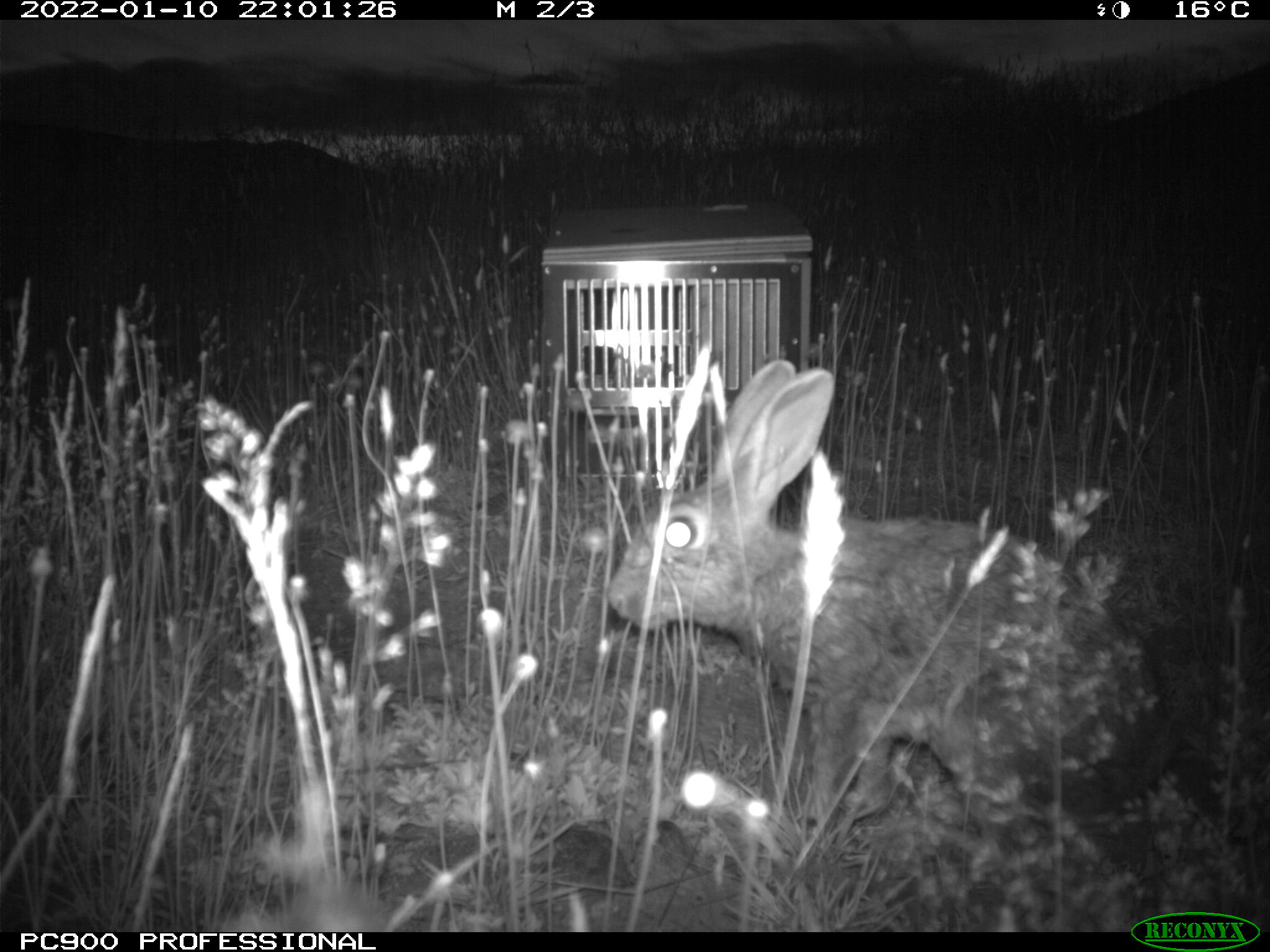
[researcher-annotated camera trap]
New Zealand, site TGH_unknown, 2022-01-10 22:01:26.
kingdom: Animalia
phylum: Chordata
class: Mammalia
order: Lagomorpha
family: Leporidae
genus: Oryctolagus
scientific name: Oryctolagus cuniculus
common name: european rabbit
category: rabbit